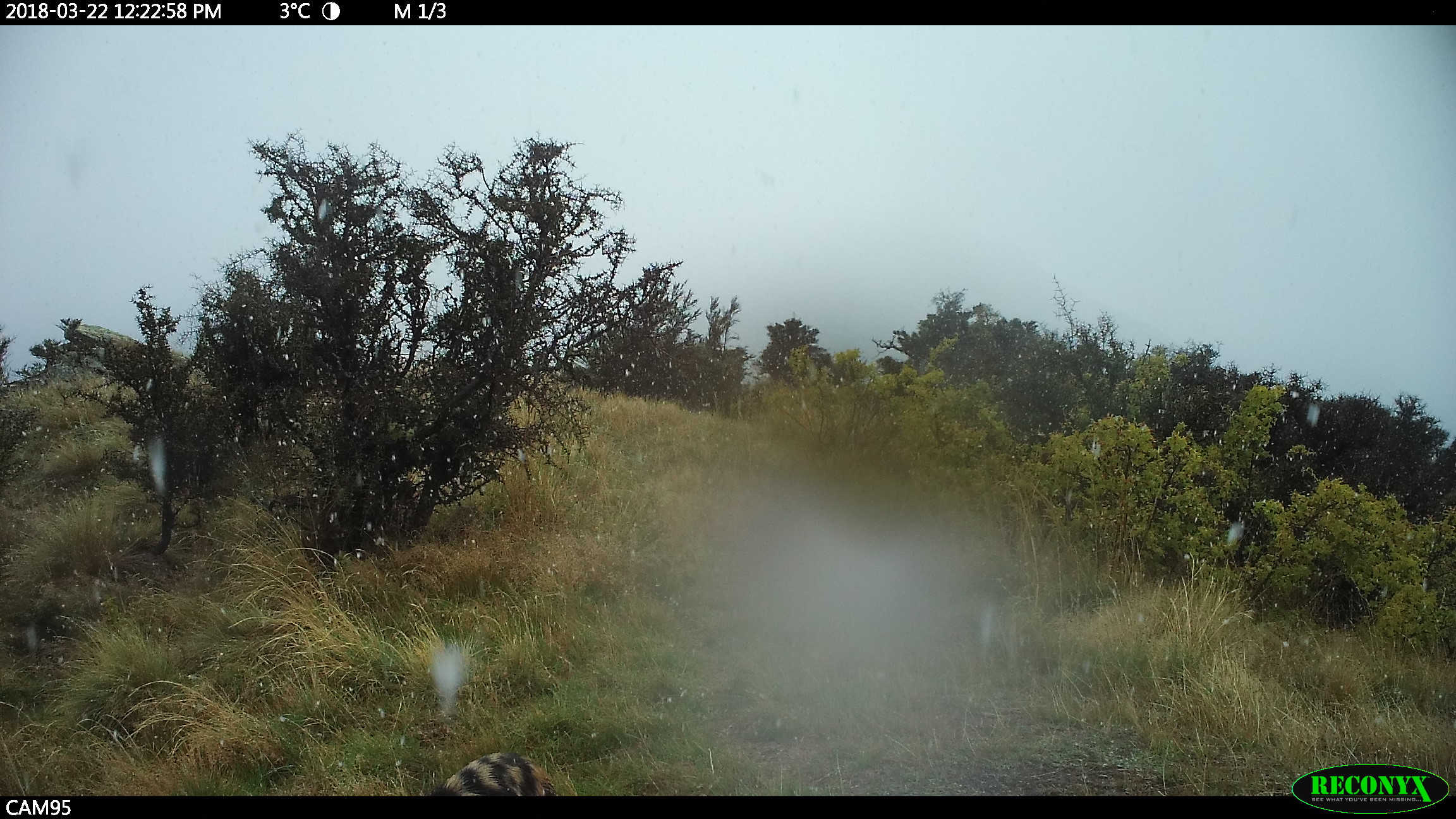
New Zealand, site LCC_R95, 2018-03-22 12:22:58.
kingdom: Animalia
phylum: Chordata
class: Mammalia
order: Artiodactyla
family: Suidae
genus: Sus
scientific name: Sus scrofa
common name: pig